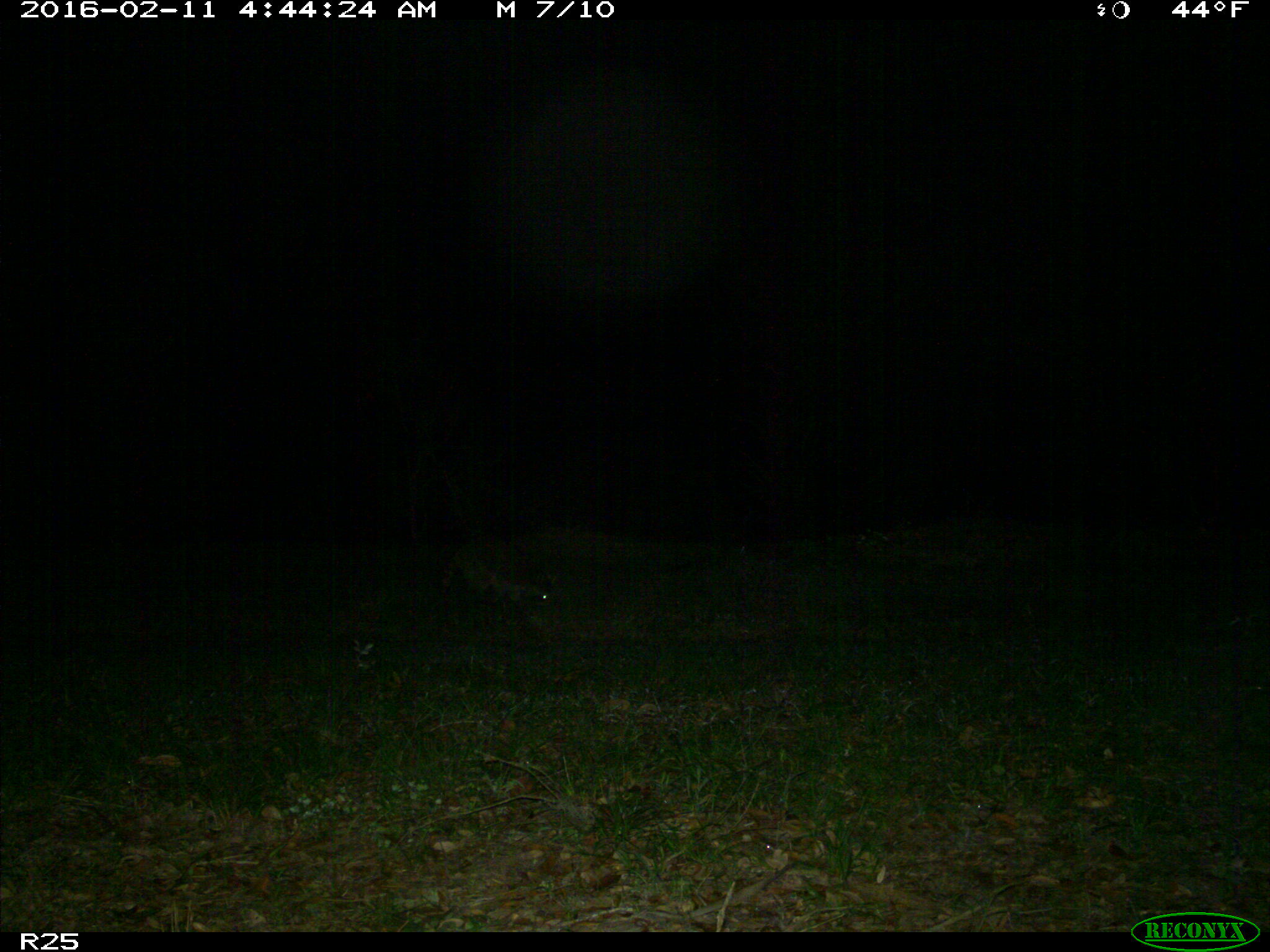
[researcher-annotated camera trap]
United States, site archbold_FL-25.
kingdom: Animalia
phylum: Chordata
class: Mammalia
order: Carnivora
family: Procyonidae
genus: Procyon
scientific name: Procyon lotor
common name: common raccoon